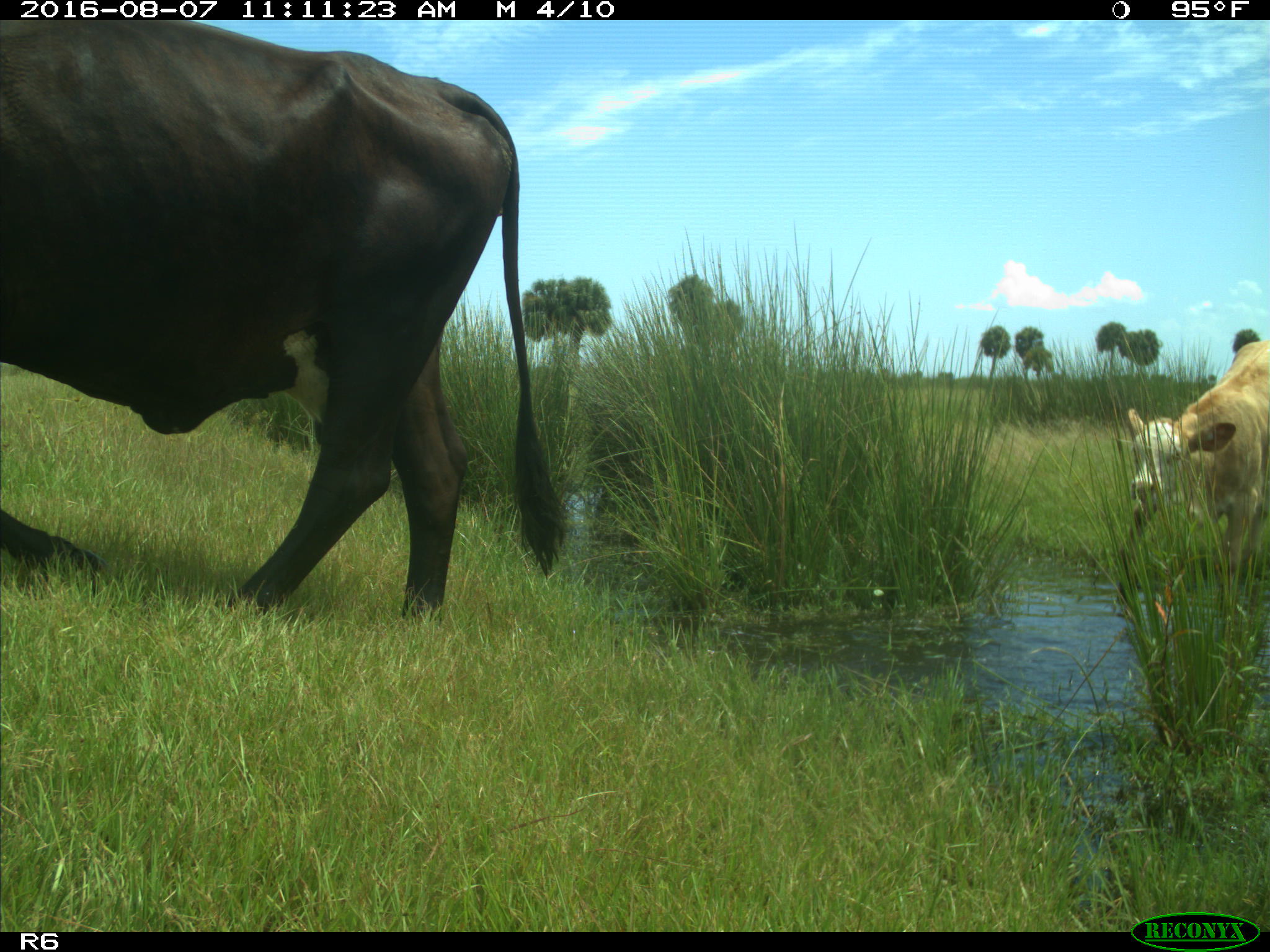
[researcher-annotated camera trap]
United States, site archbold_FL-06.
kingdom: Animalia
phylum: Chordata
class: Mammalia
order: Artiodactyla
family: Bovidae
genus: Bos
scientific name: Bos taurus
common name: domestic cow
Bos taurus (domestic cow).